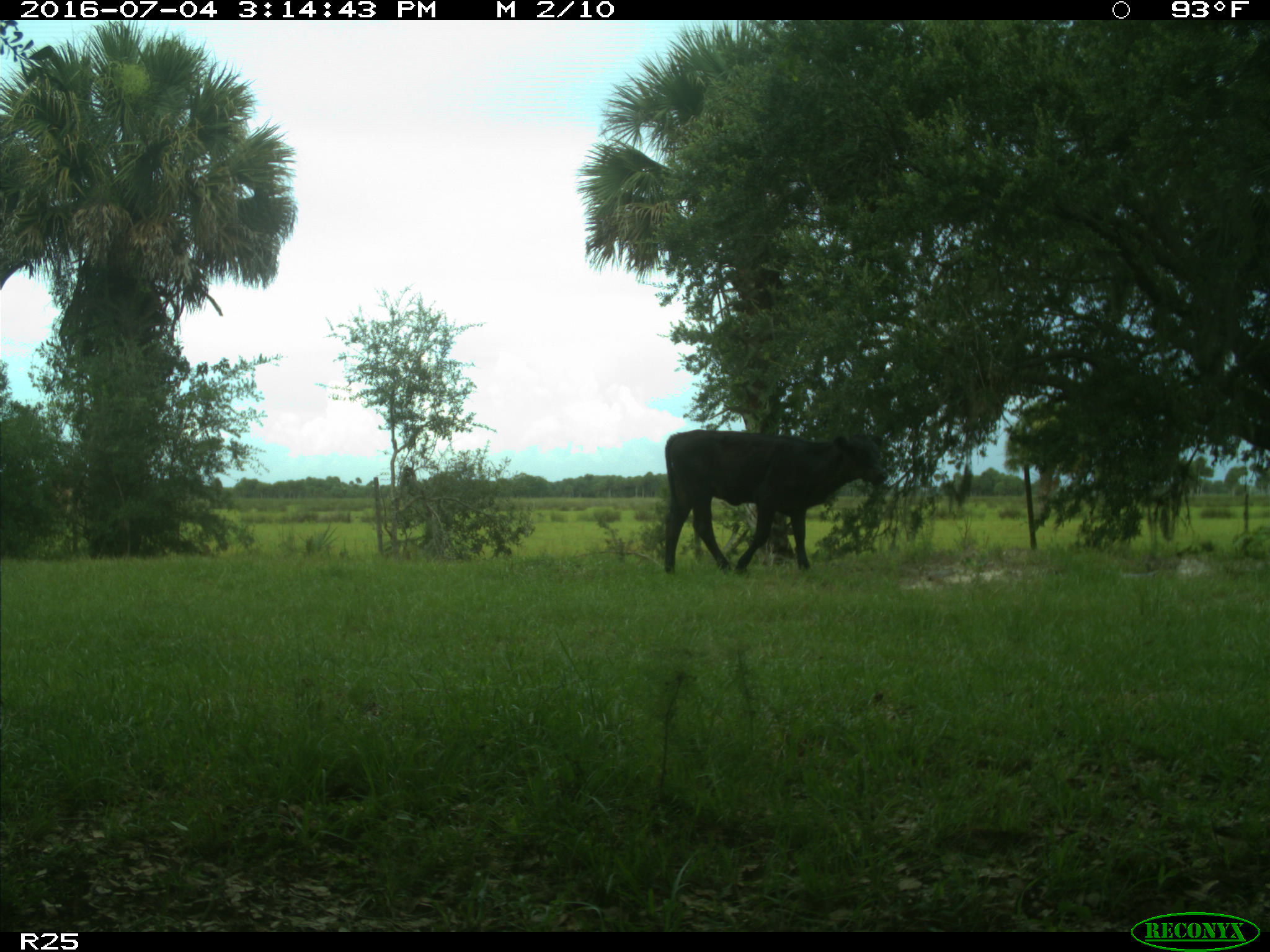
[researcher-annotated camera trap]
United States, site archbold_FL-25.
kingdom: Animalia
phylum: Chordata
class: Mammalia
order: Artiodactyla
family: Bovidae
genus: Bos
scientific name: Bos taurus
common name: domestic cow